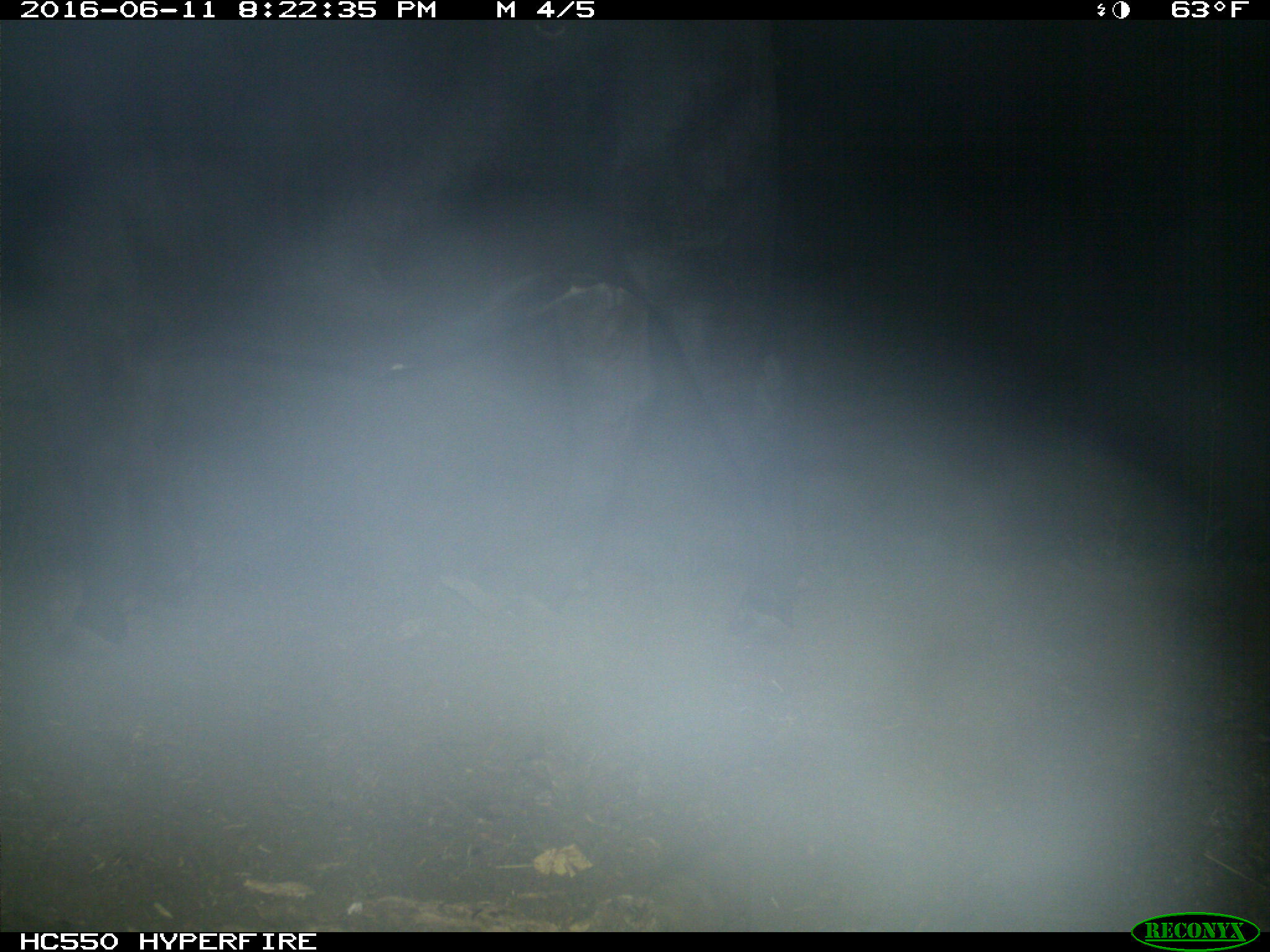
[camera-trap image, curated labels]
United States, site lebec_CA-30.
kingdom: Animalia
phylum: Chordata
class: Mammalia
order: Artiodactyla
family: Bovidae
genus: Bos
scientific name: Bos taurus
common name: domestic cow